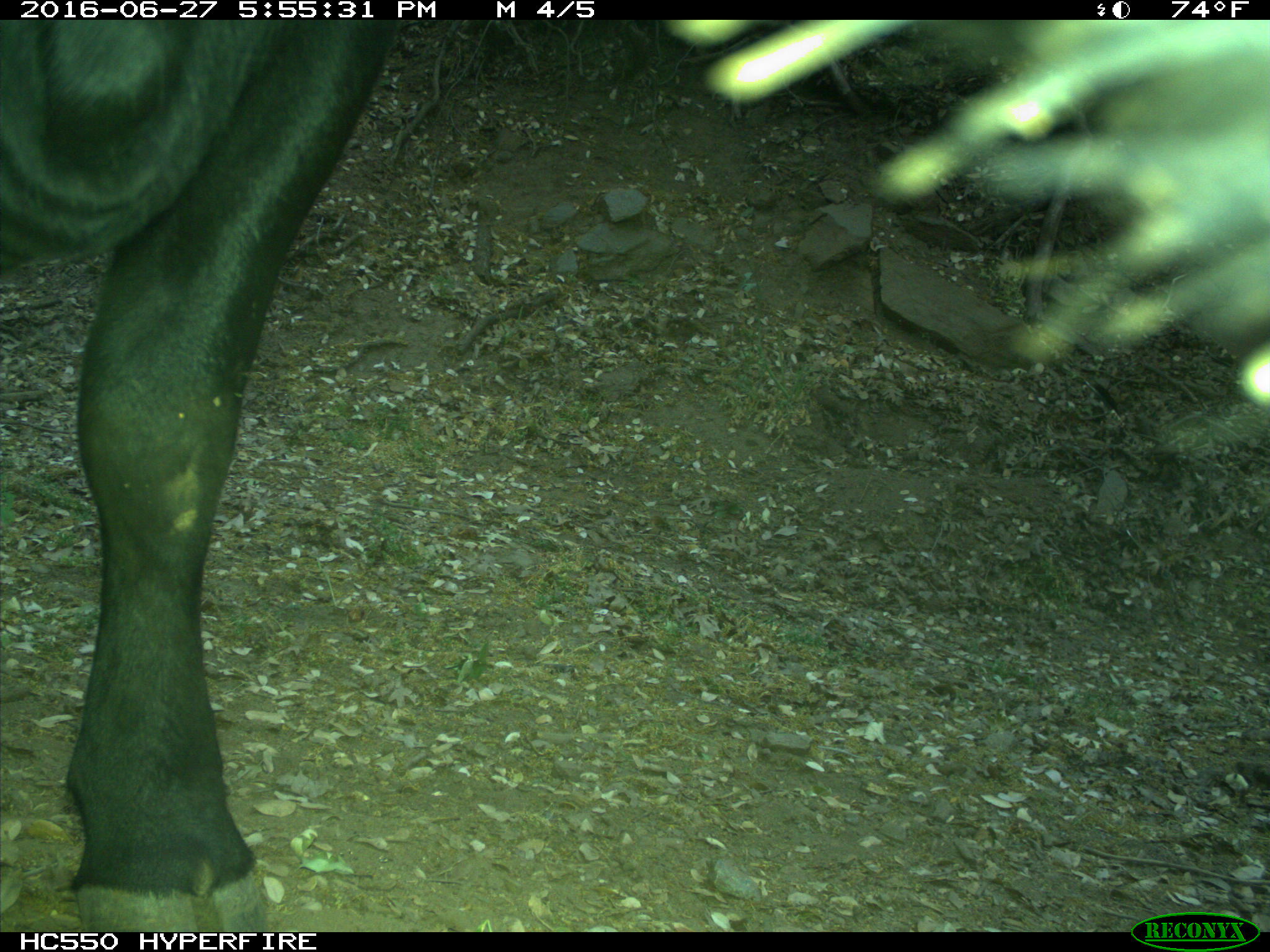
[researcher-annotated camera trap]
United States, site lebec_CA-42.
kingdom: Animalia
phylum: Chordata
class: Mammalia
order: Artiodactyla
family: Bovidae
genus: Bos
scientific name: Bos taurus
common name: domestic cow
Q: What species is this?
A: Bos taurus (domestic cow).